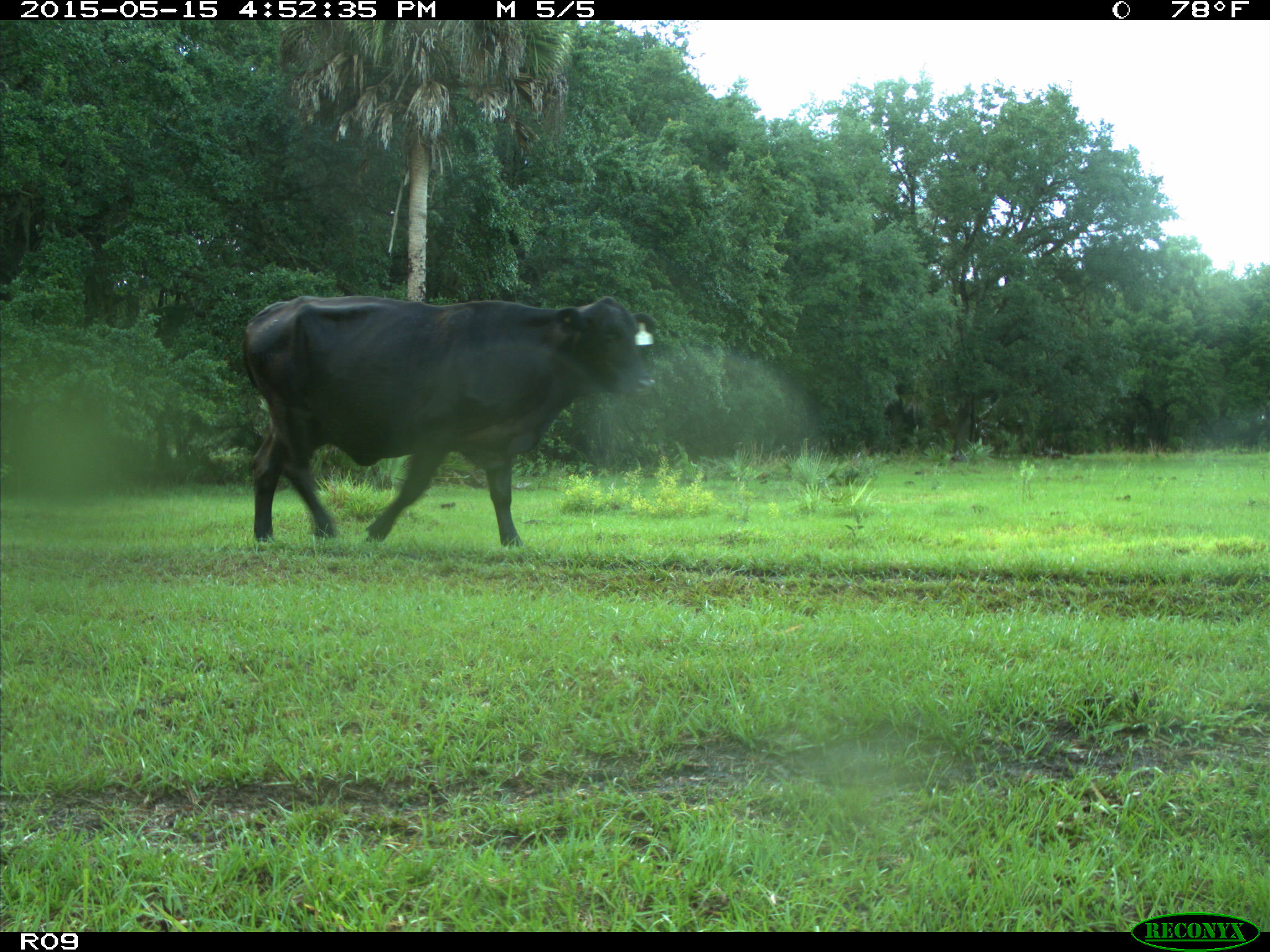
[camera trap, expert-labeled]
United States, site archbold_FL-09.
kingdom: Animalia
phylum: Chordata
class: Mammalia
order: Artiodactyla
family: Bovidae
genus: Bos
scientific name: Bos taurus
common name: domestic cow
Bos taurus (domestic cow).